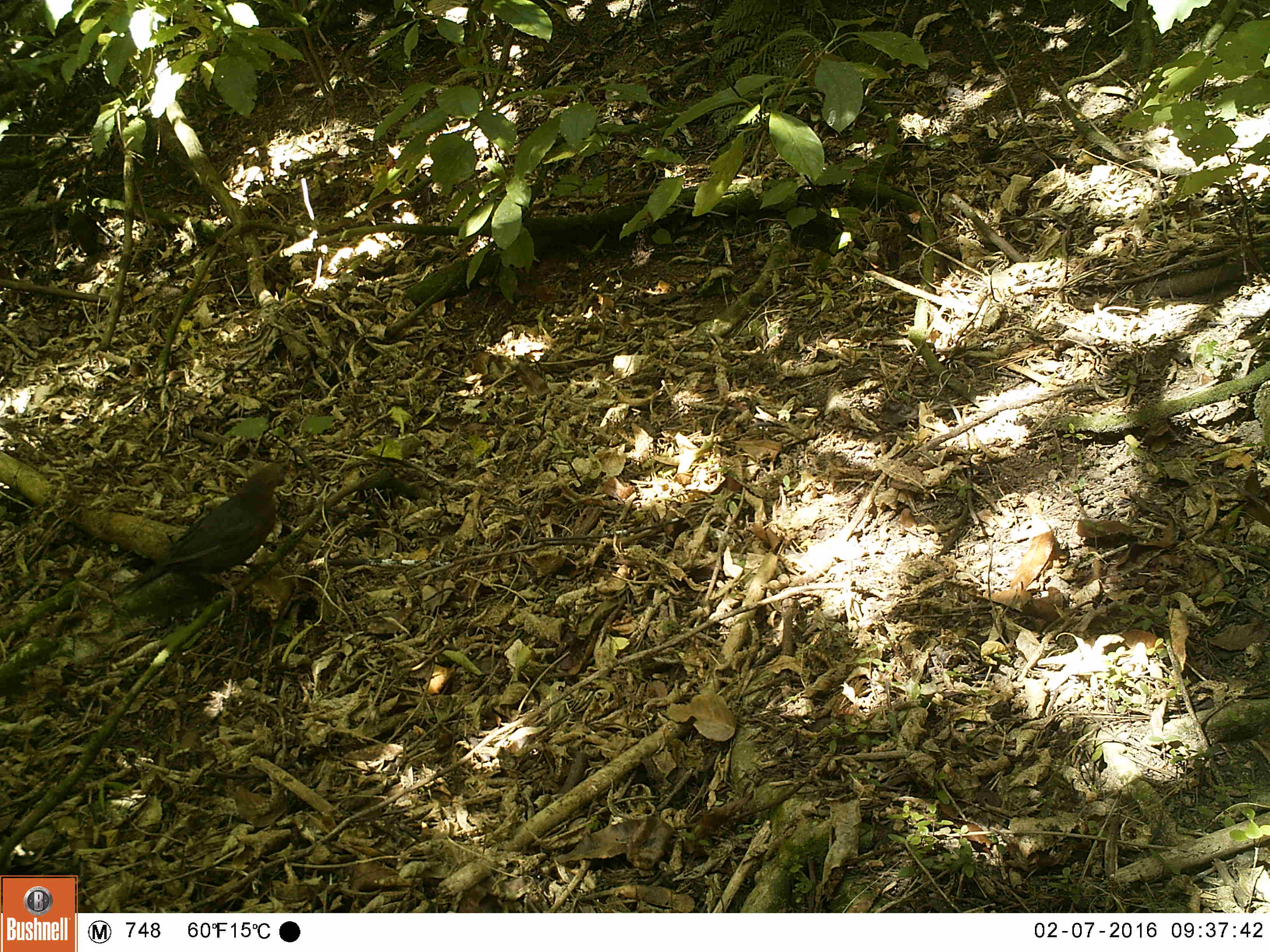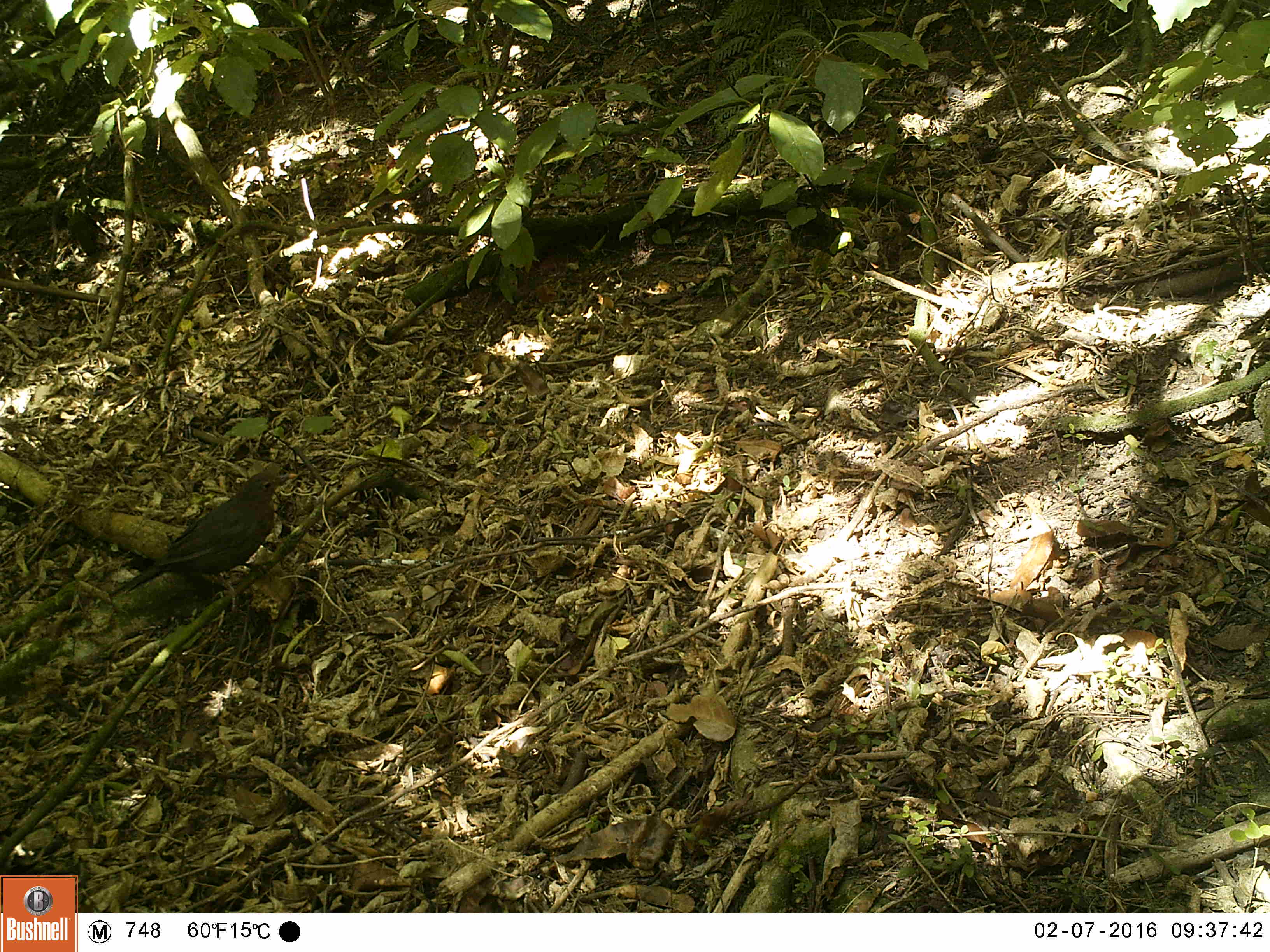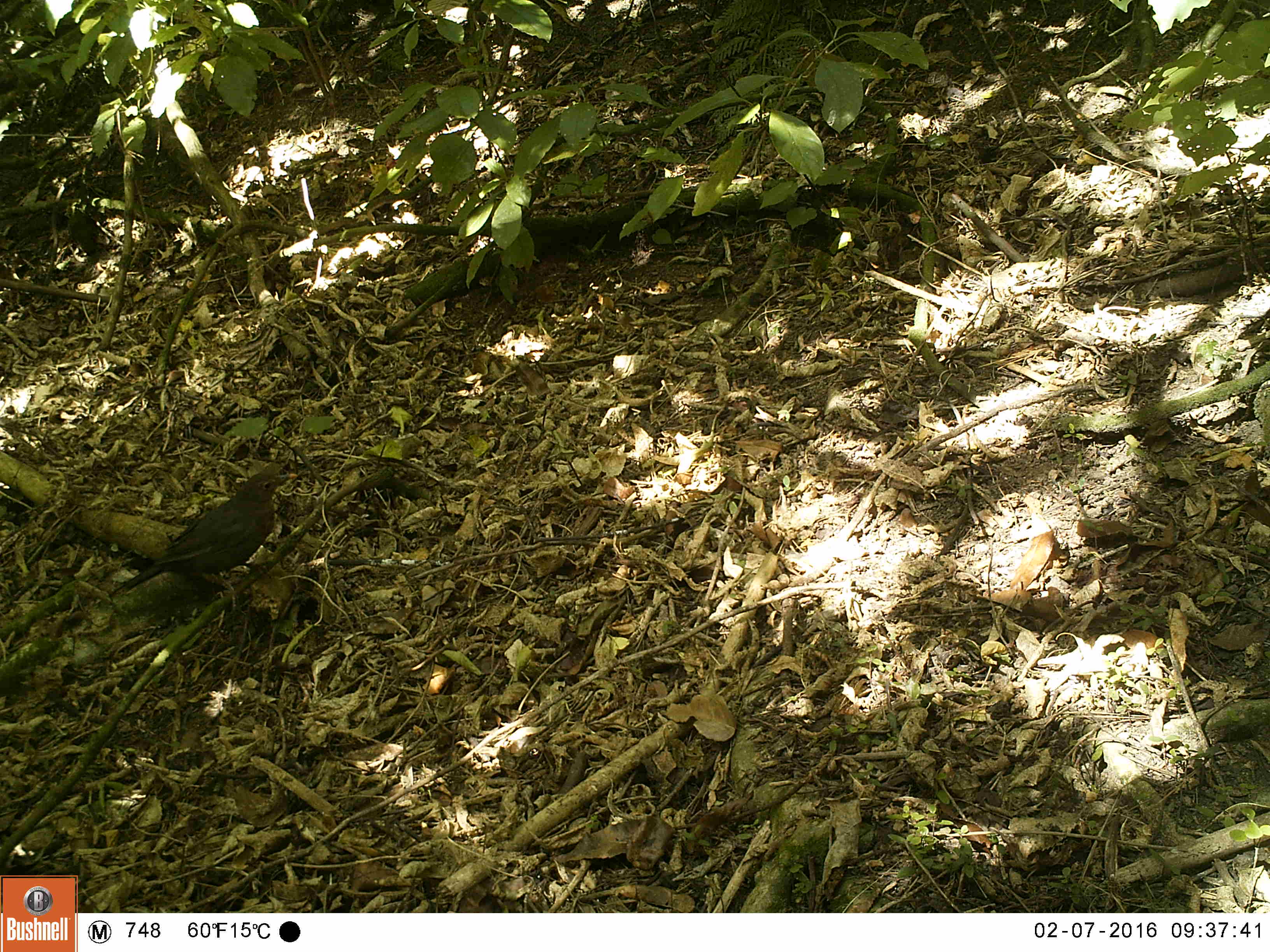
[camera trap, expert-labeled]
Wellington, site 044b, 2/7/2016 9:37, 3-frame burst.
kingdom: Animalia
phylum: Chordata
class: Aves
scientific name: Aves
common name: bird